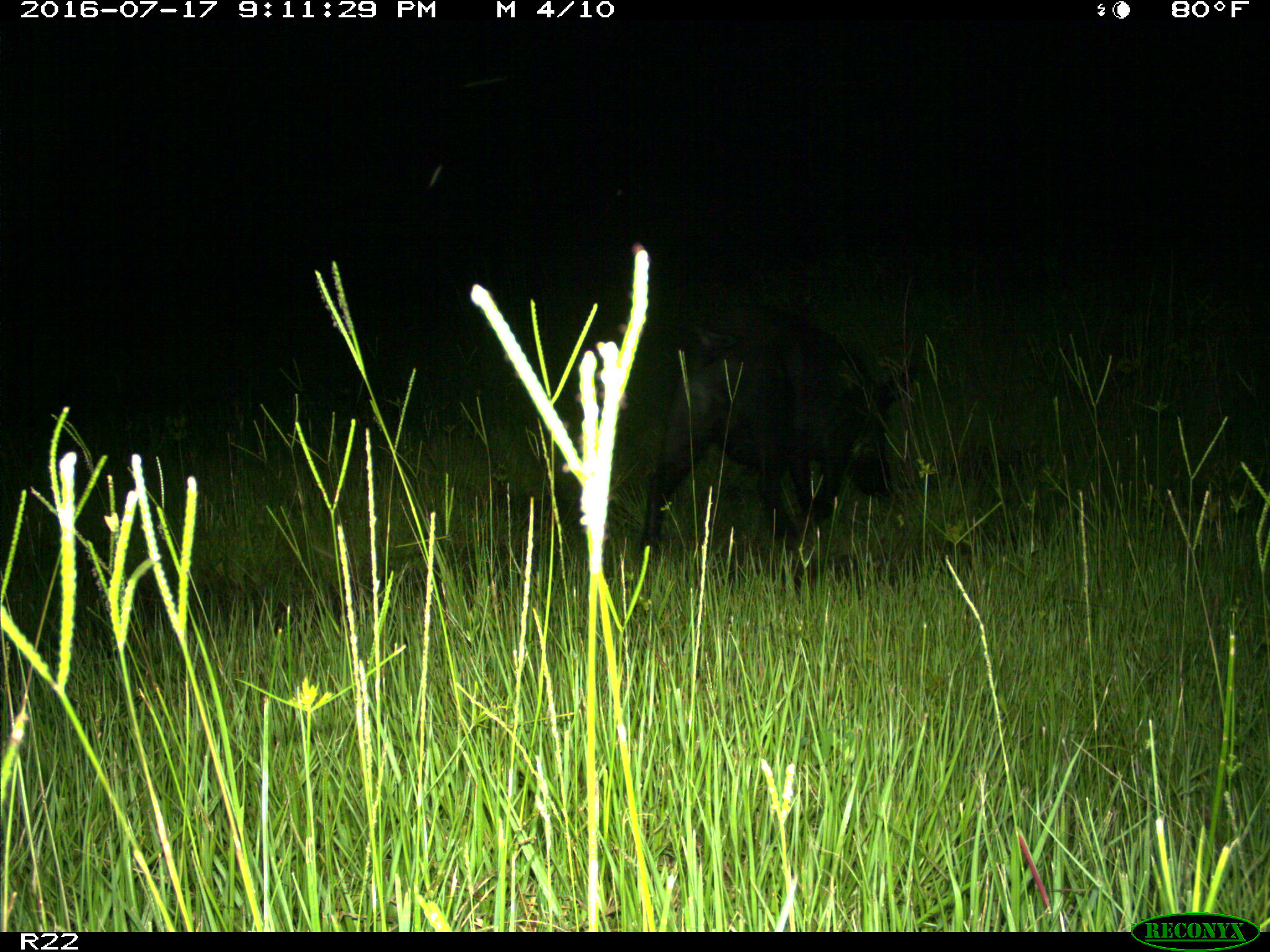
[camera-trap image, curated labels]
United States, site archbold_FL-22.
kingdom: Animalia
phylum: Chordata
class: Mammalia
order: Artiodactyla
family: Suidae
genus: Sus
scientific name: Sus scrofa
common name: wild boar